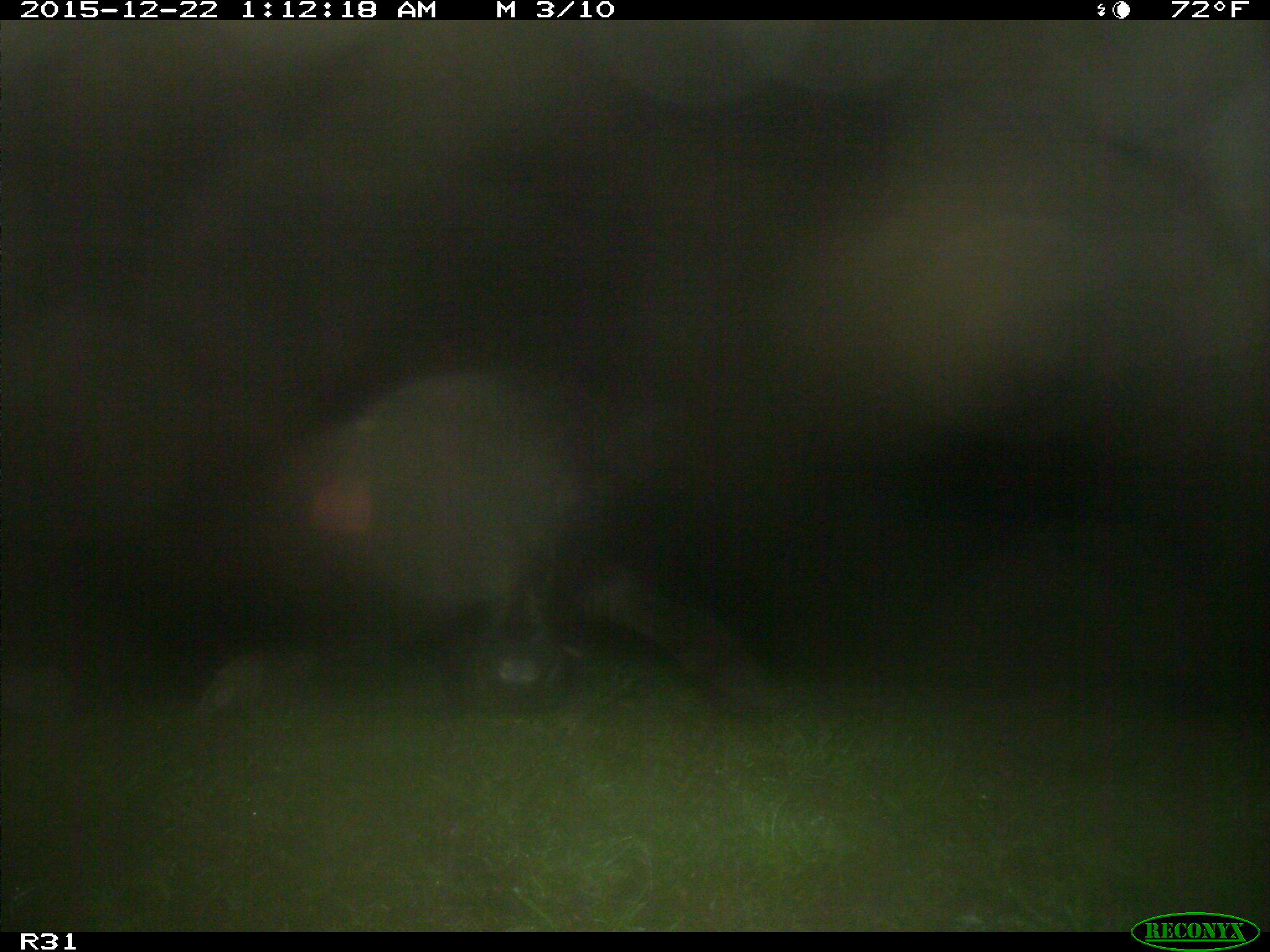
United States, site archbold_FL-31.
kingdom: Animalia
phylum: Chordata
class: Mammalia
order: Artiodactyla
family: Bovidae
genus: Bos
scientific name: Bos taurus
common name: domestic cow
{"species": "Bos taurus (domestic cow)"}